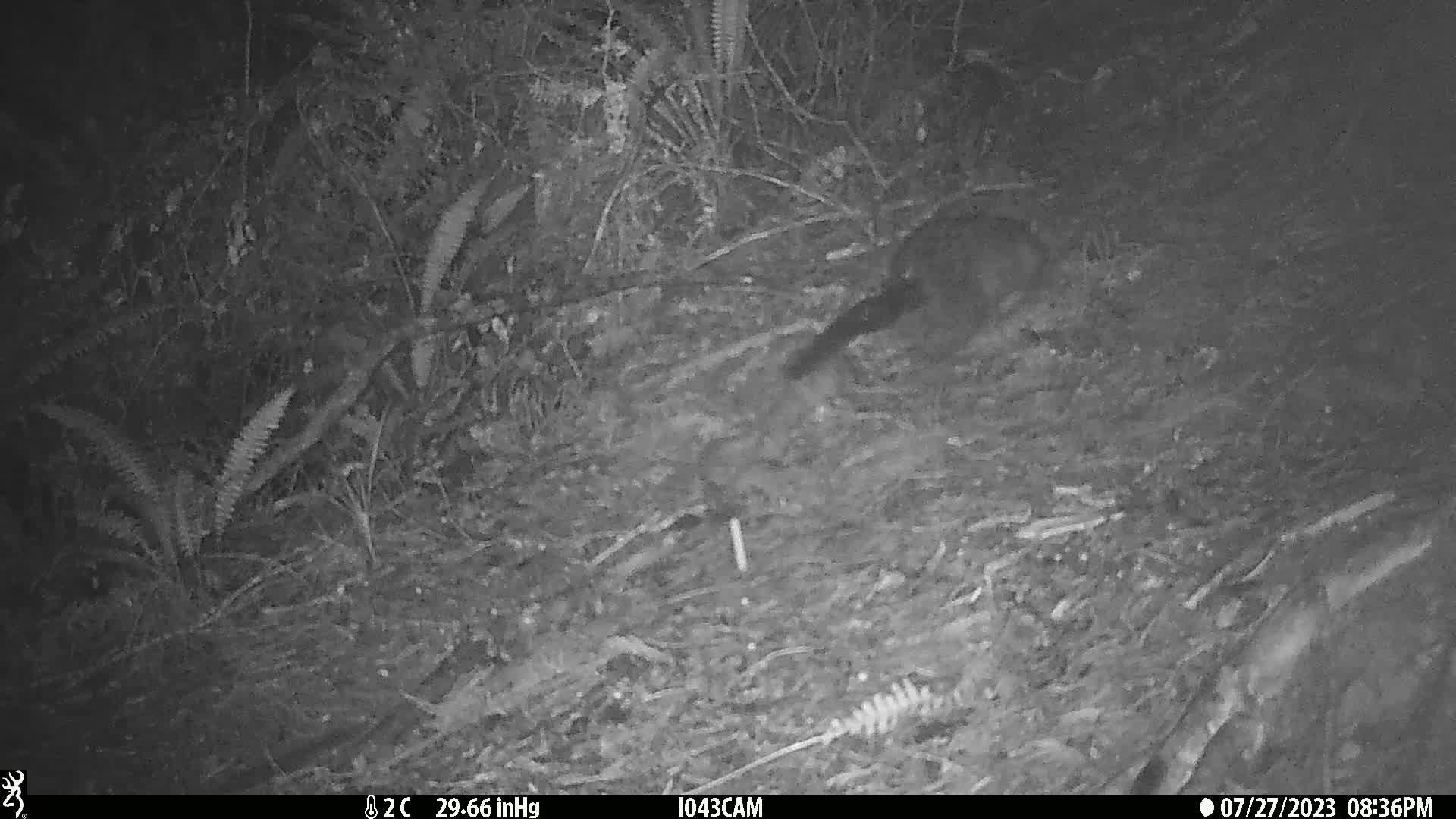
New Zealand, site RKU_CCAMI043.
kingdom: Animalia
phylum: Chordata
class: Mammalia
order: Diprotodontia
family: Phalangeridae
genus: Trichosurus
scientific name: Trichosurus vulpecula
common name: common brushtail possum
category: possum